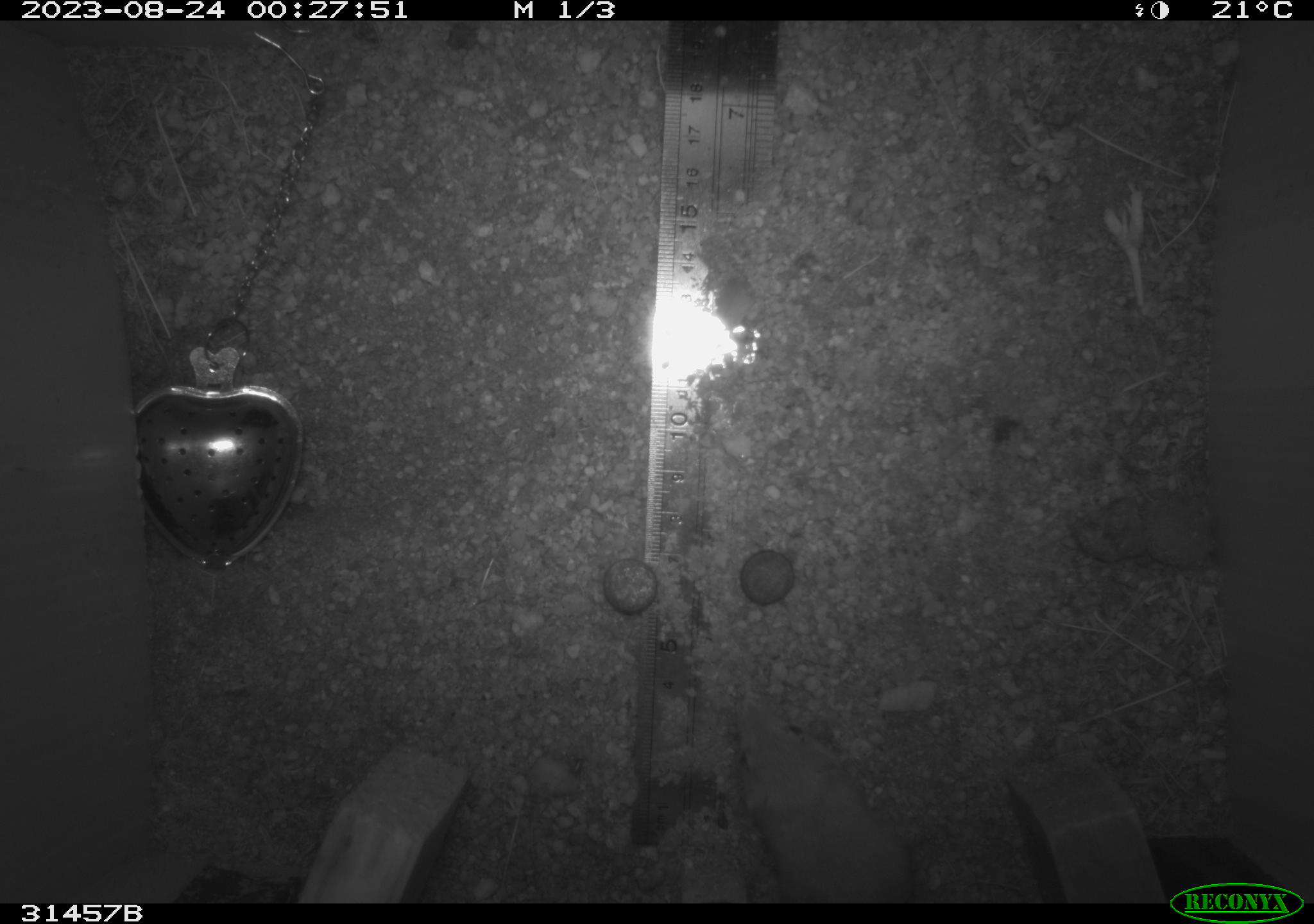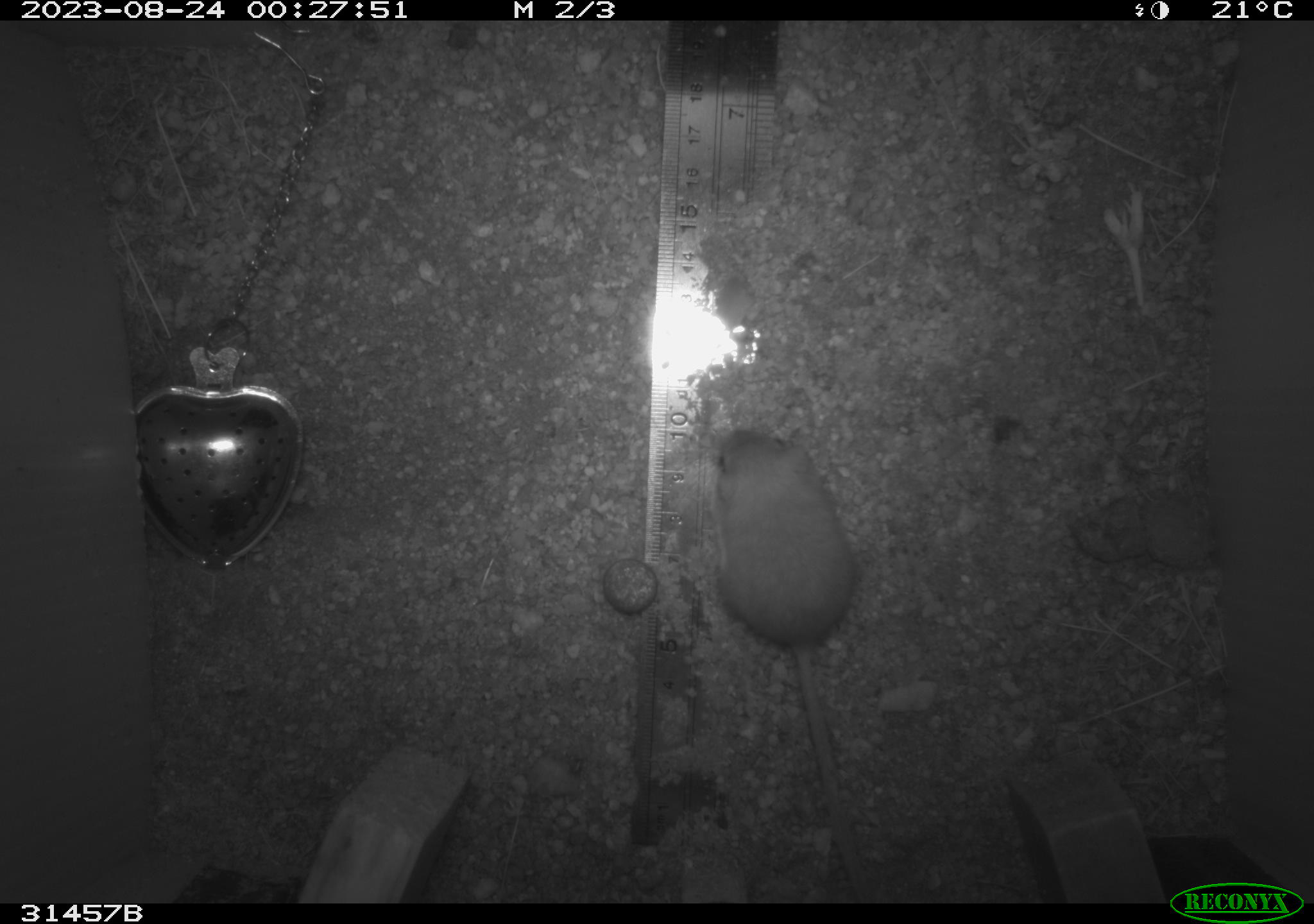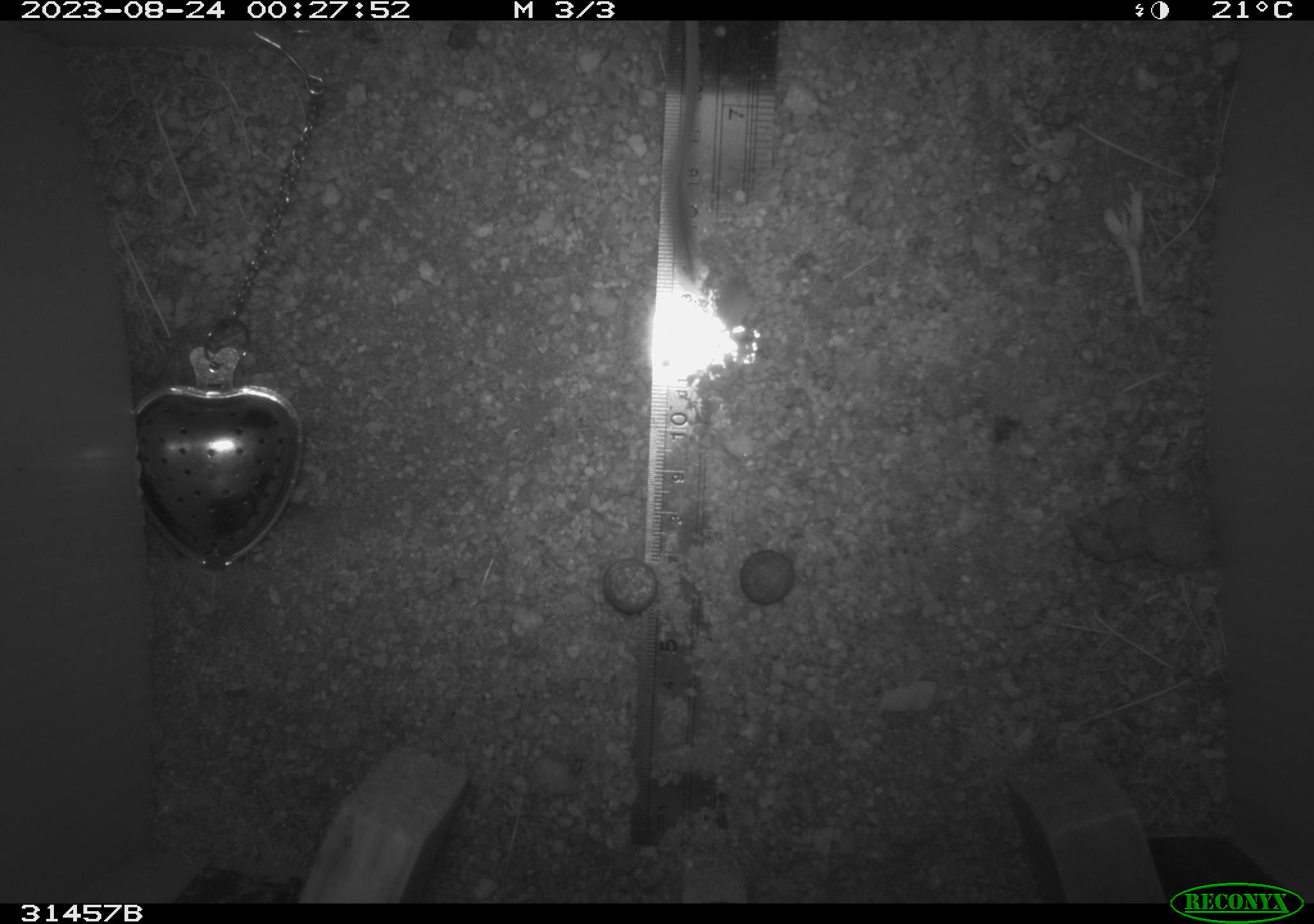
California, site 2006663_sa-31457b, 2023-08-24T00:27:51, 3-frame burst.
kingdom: Animalia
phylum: Chordata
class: Mammalia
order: Rodentia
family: Heteromyidae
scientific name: Heteromyidae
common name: kangaroo rats and pocket mice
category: heteromyidae family